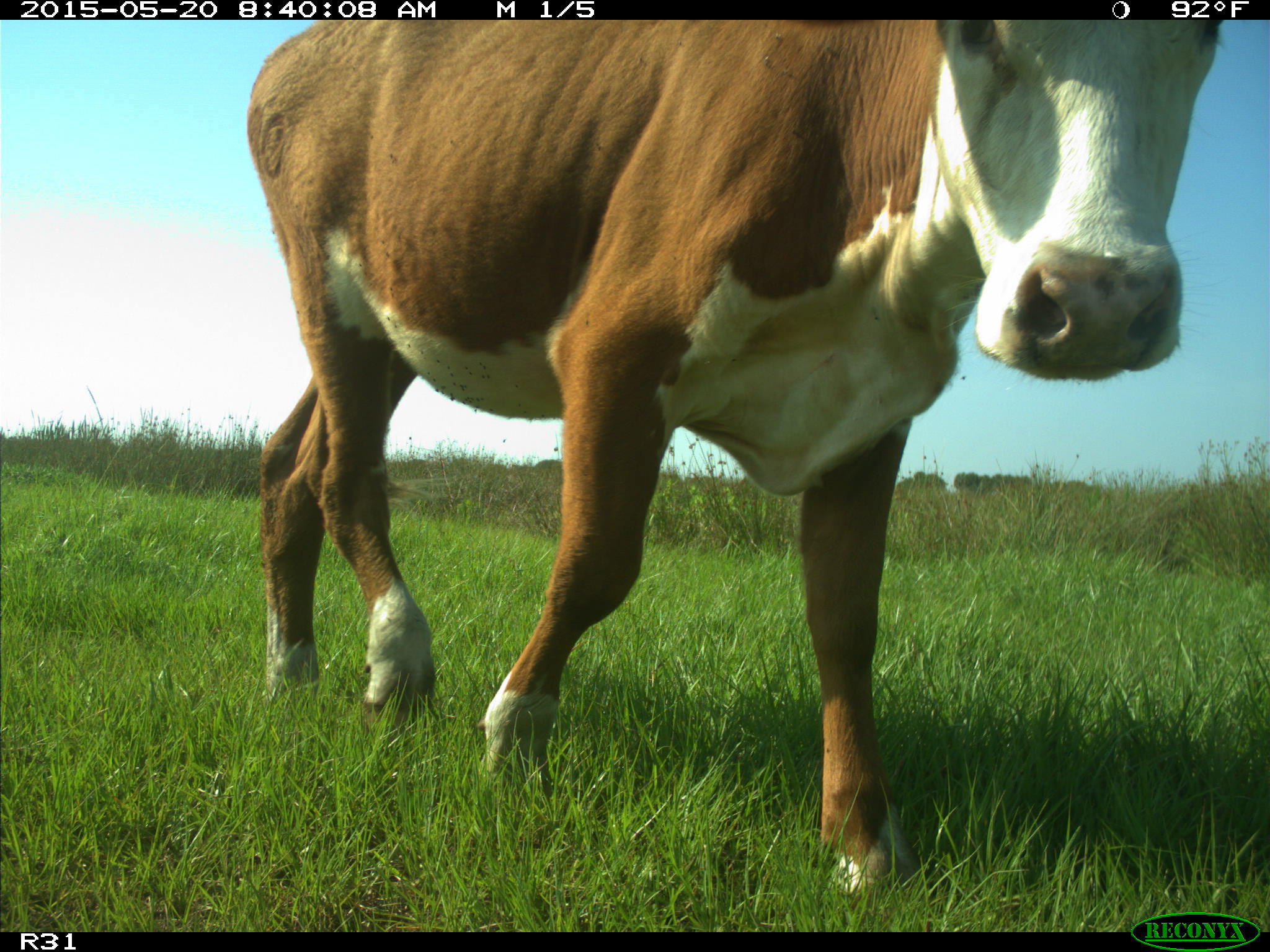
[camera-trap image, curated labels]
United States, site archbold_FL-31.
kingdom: Animalia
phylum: Chordata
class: Mammalia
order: Artiodactyla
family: Bovidae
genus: Bos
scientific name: Bos taurus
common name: domestic cow